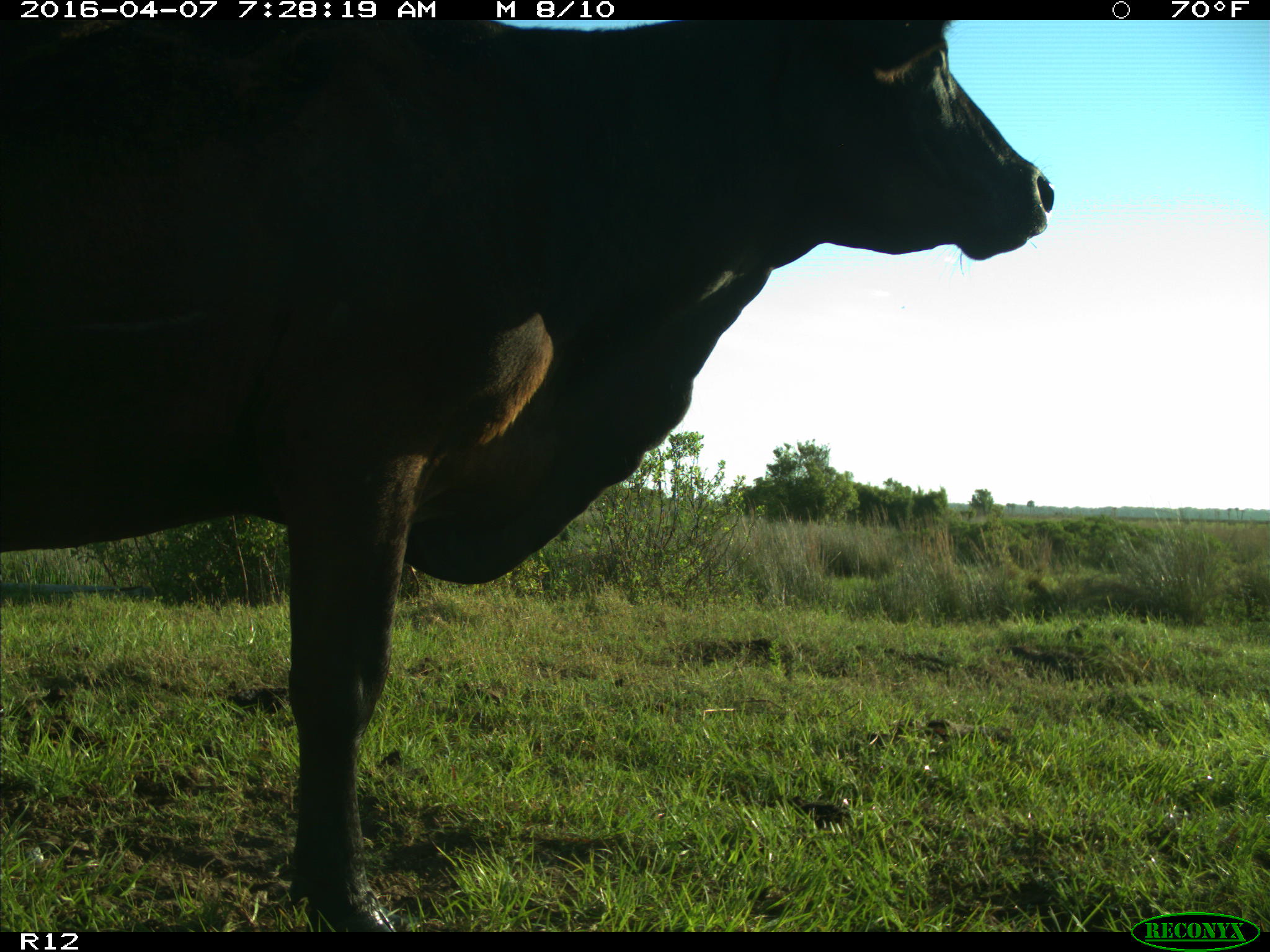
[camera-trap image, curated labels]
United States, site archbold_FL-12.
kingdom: Animalia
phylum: Chordata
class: Mammalia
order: Artiodactyla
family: Bovidae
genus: Bos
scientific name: Bos taurus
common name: domestic cow